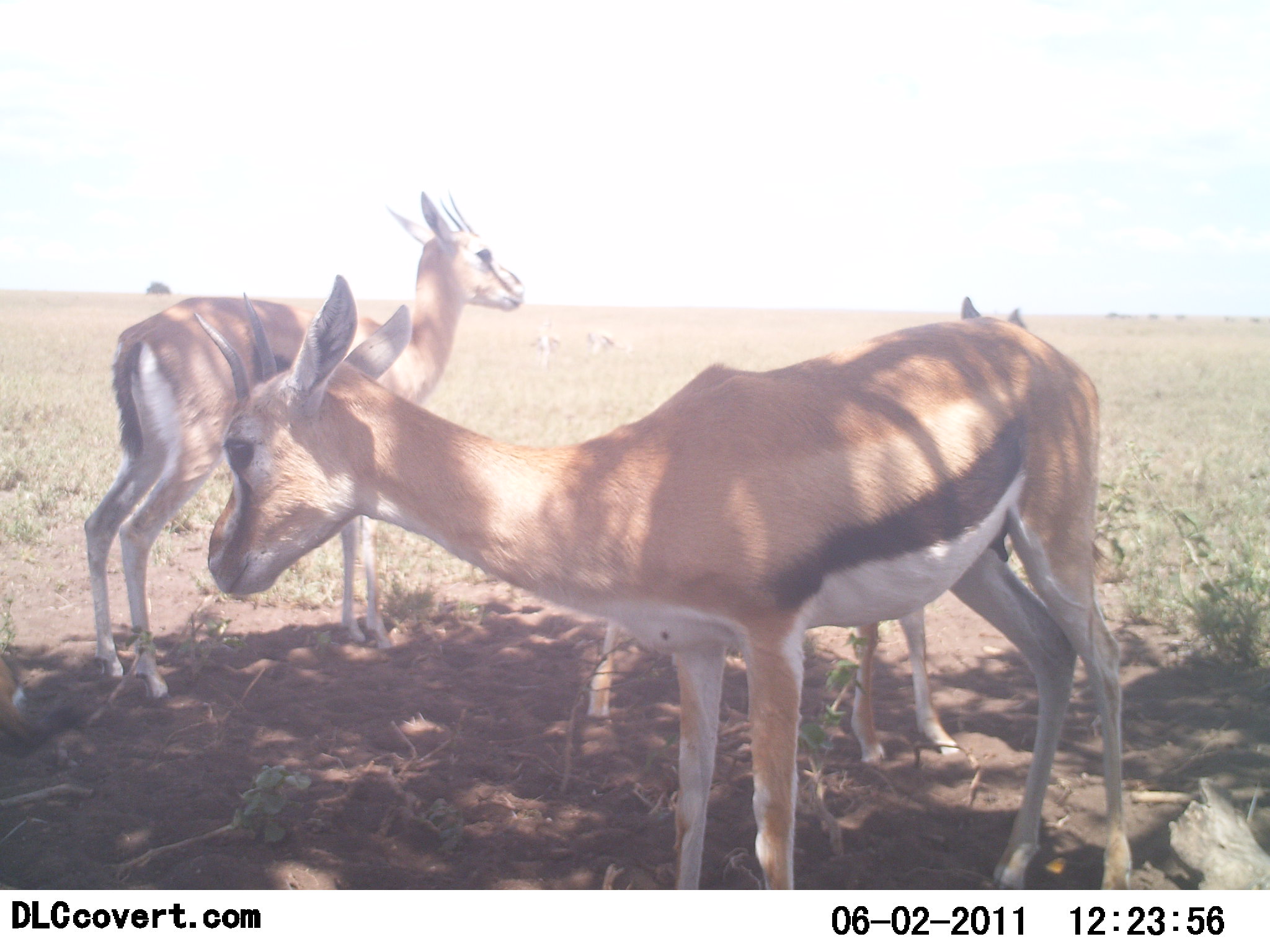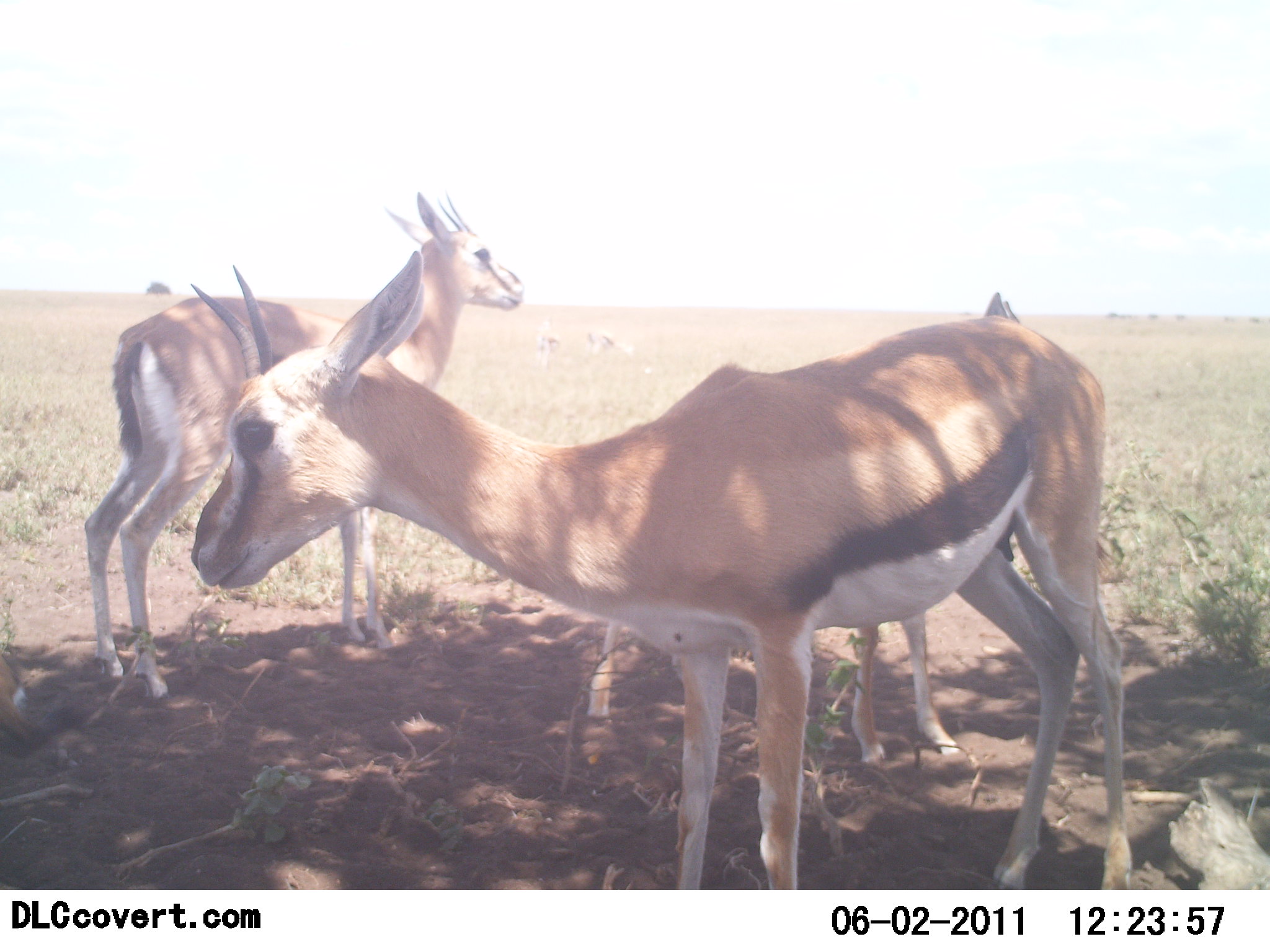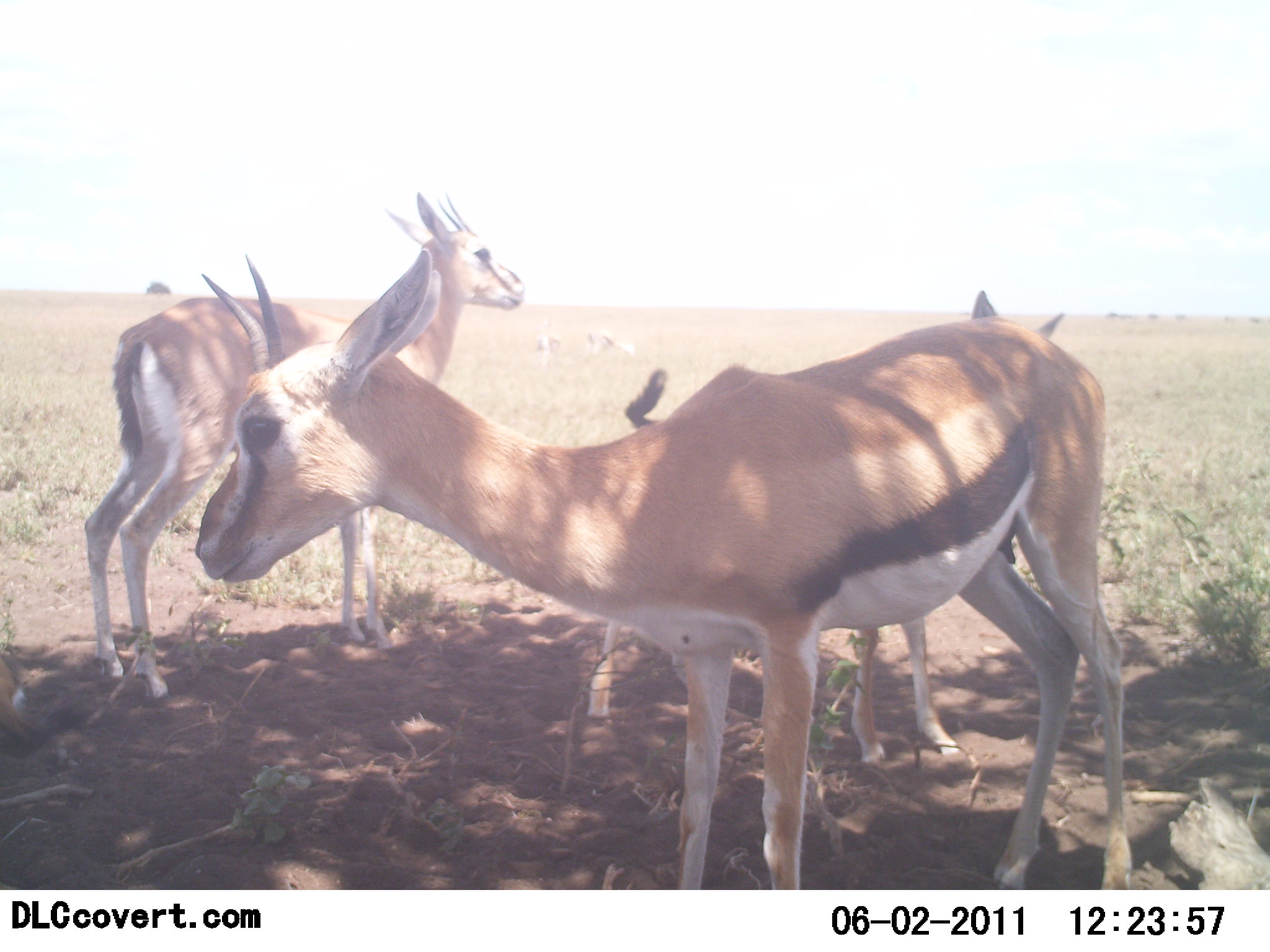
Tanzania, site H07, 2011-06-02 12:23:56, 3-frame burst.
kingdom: Animalia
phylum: Chordata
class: Mammalia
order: Artiodactyla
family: Bovidae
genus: Eudorcas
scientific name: Eudorcas thomsonii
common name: thomson's gazelle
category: gazellethomsons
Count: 3.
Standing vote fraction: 100%.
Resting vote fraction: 0%.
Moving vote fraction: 8%.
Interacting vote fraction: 0%.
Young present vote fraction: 58%.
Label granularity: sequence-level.